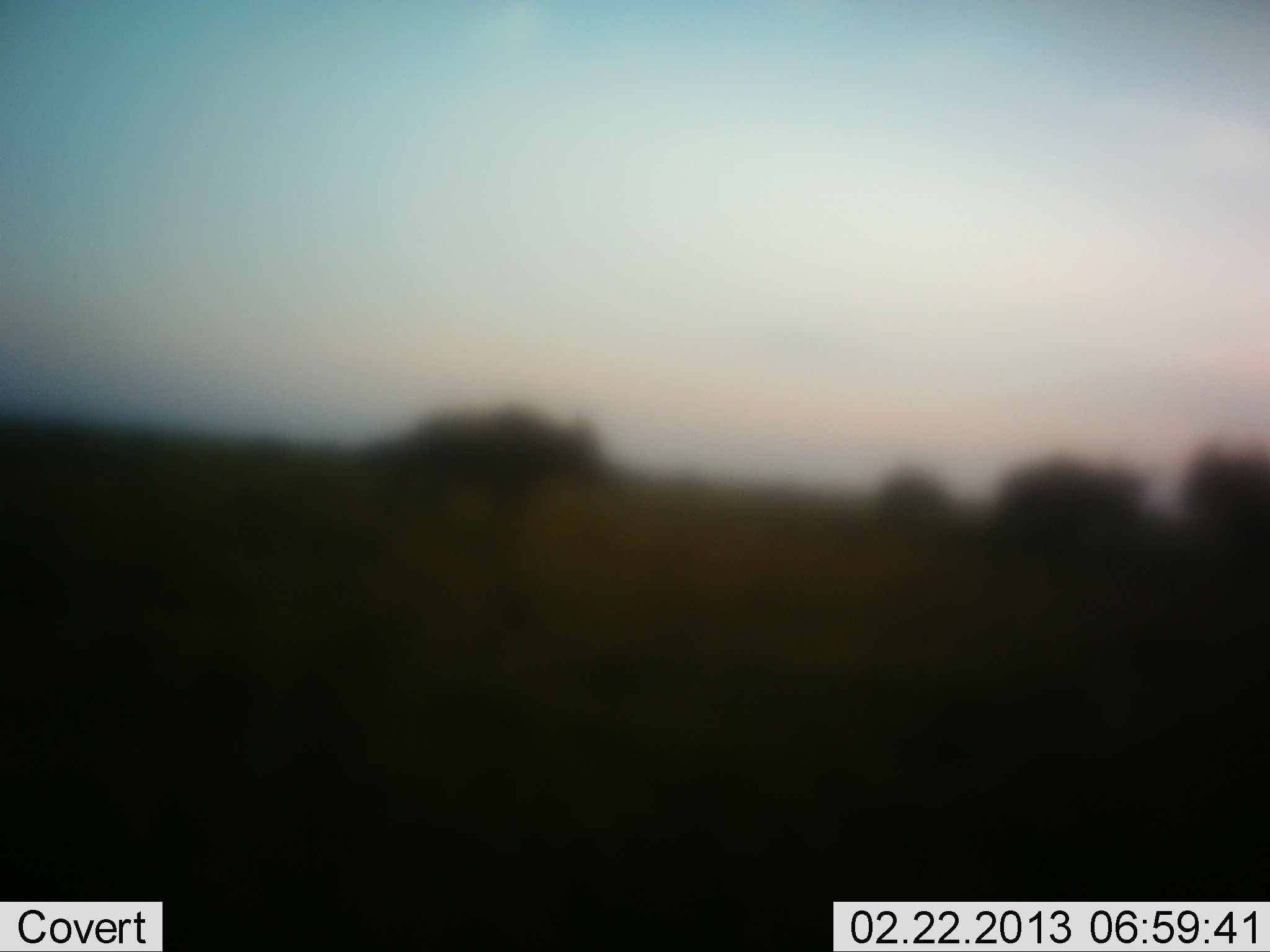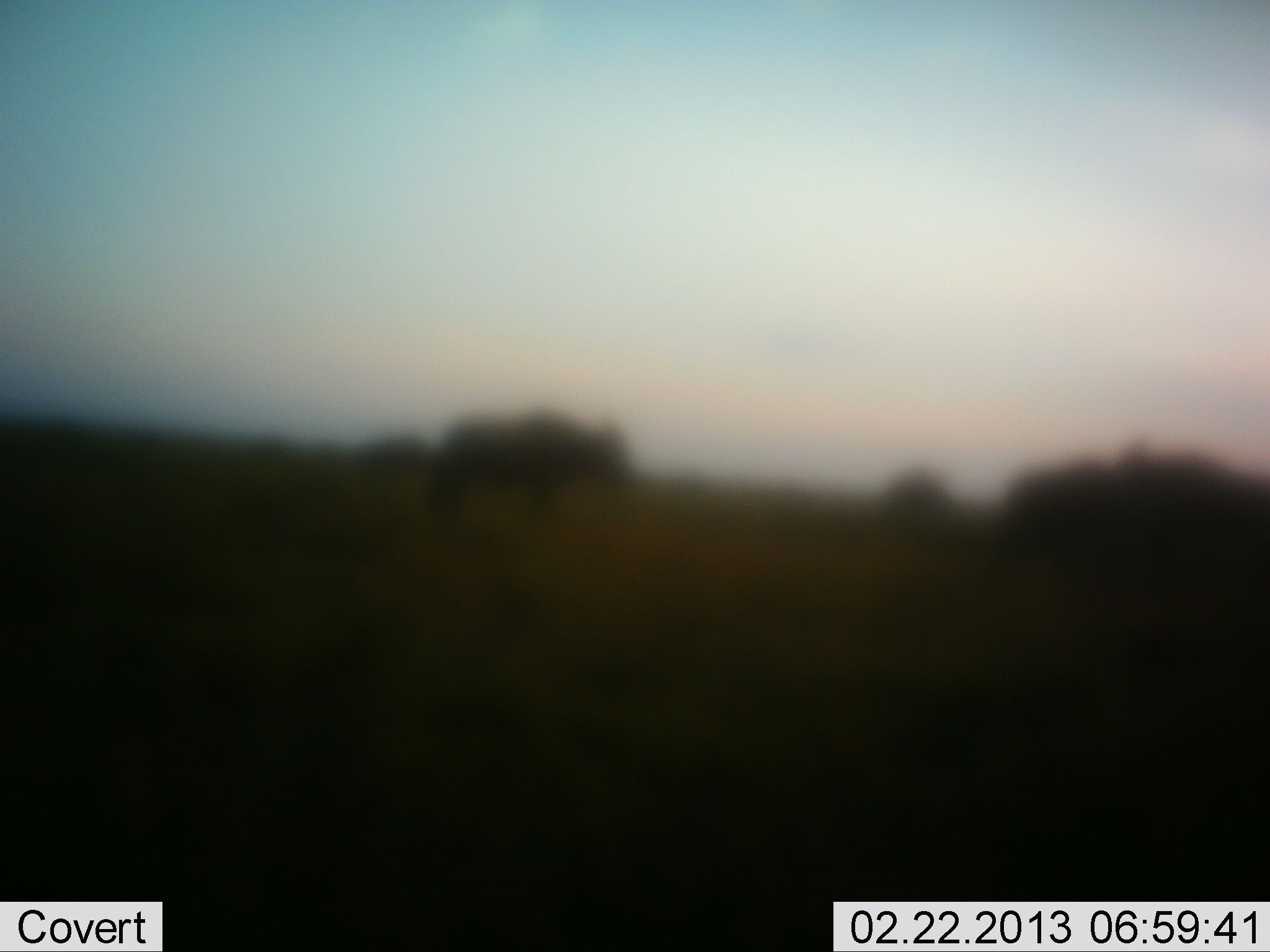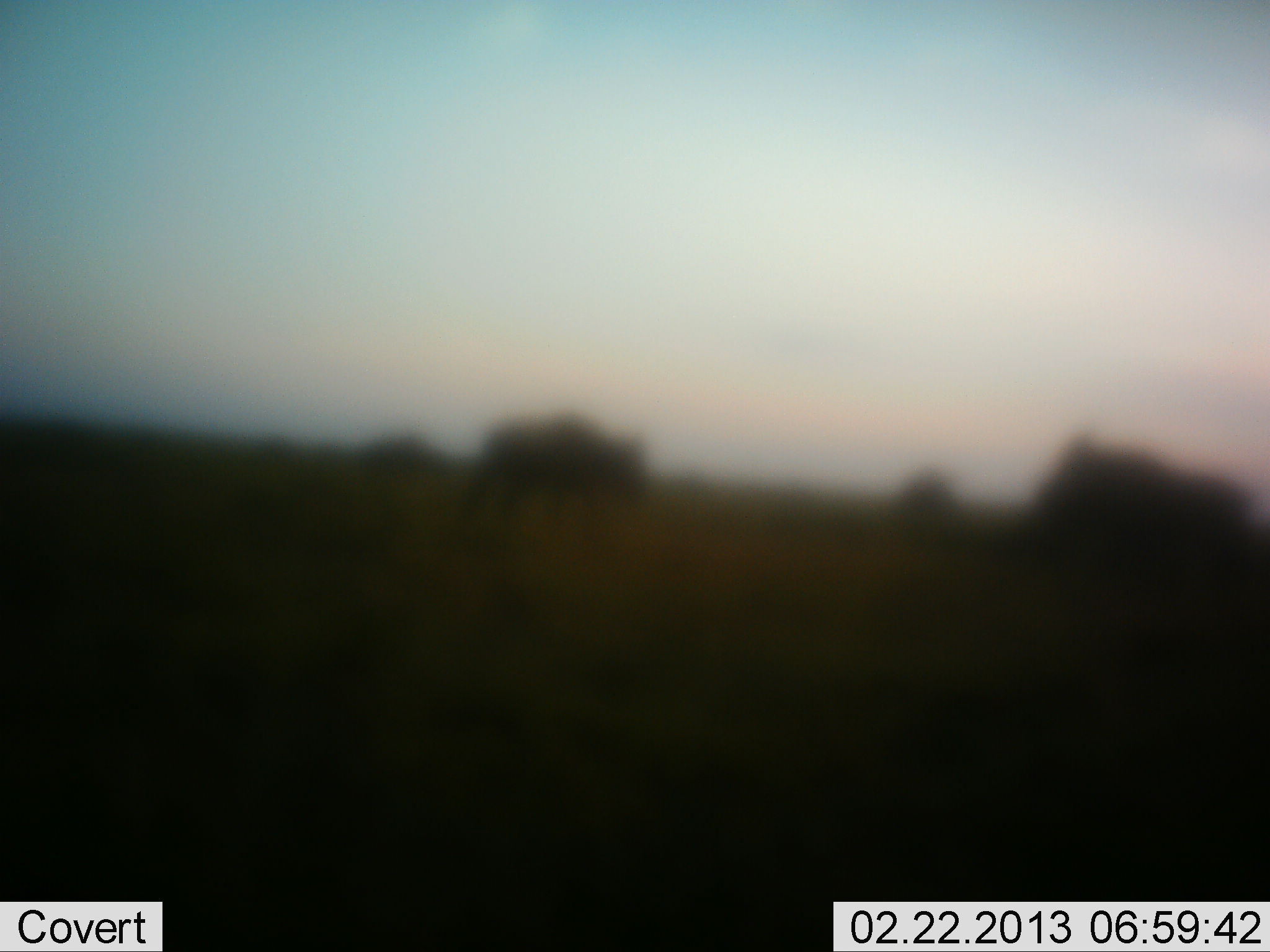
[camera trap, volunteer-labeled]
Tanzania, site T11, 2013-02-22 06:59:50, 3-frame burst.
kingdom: Animalia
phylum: Chordata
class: Mammalia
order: Artiodactyla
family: Bovidae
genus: Connochaetes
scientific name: Connochaetes taurinus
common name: blue wildebeest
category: wildebeest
Wildebeest (blue wildebeest) (Connochaetes taurinus), count 5. Behavior (volunteer vote fractions): standing 19%, resting 0%, moving 94%, interacting 0%. Young present (vote fraction): 0%. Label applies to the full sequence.